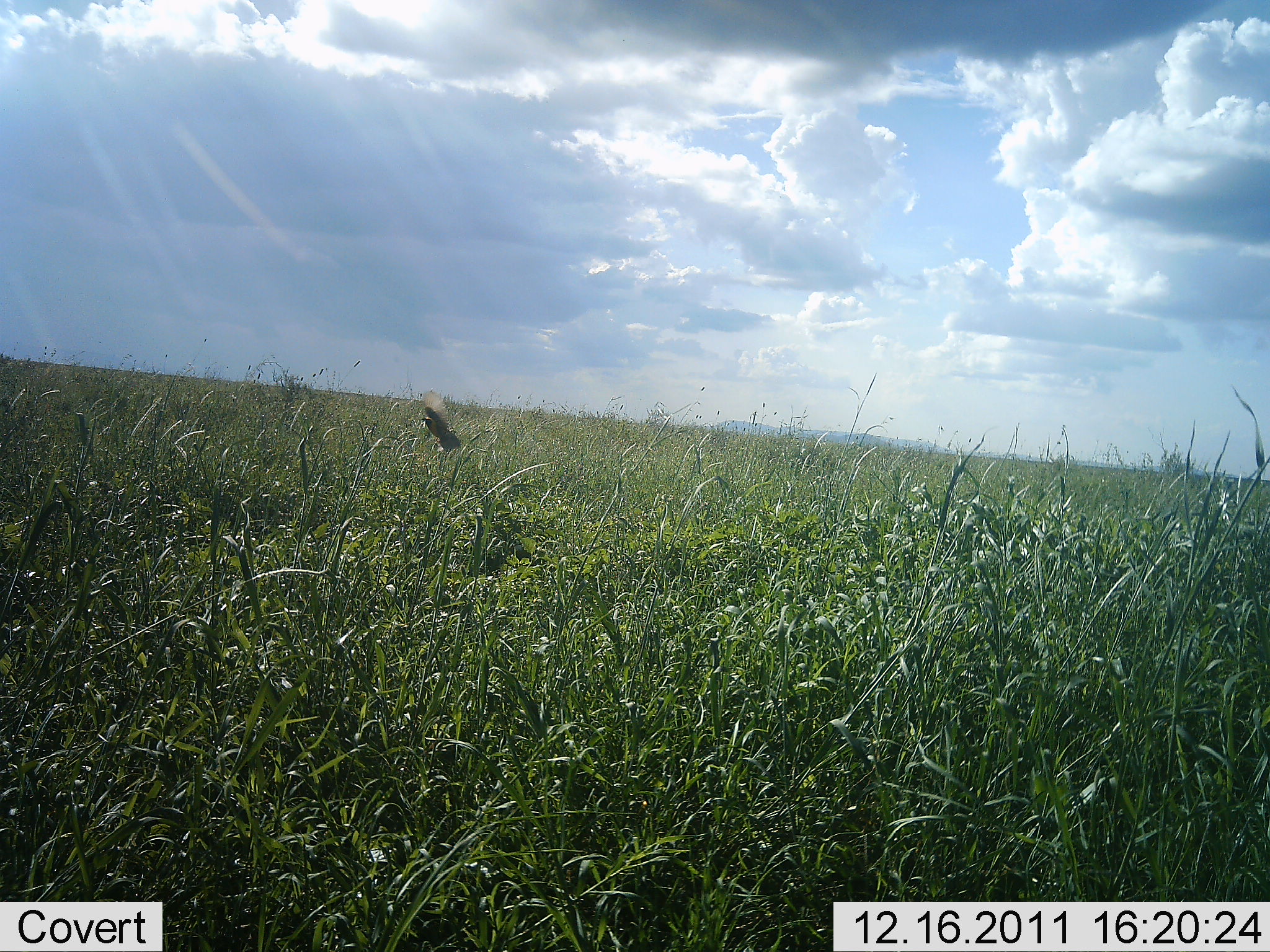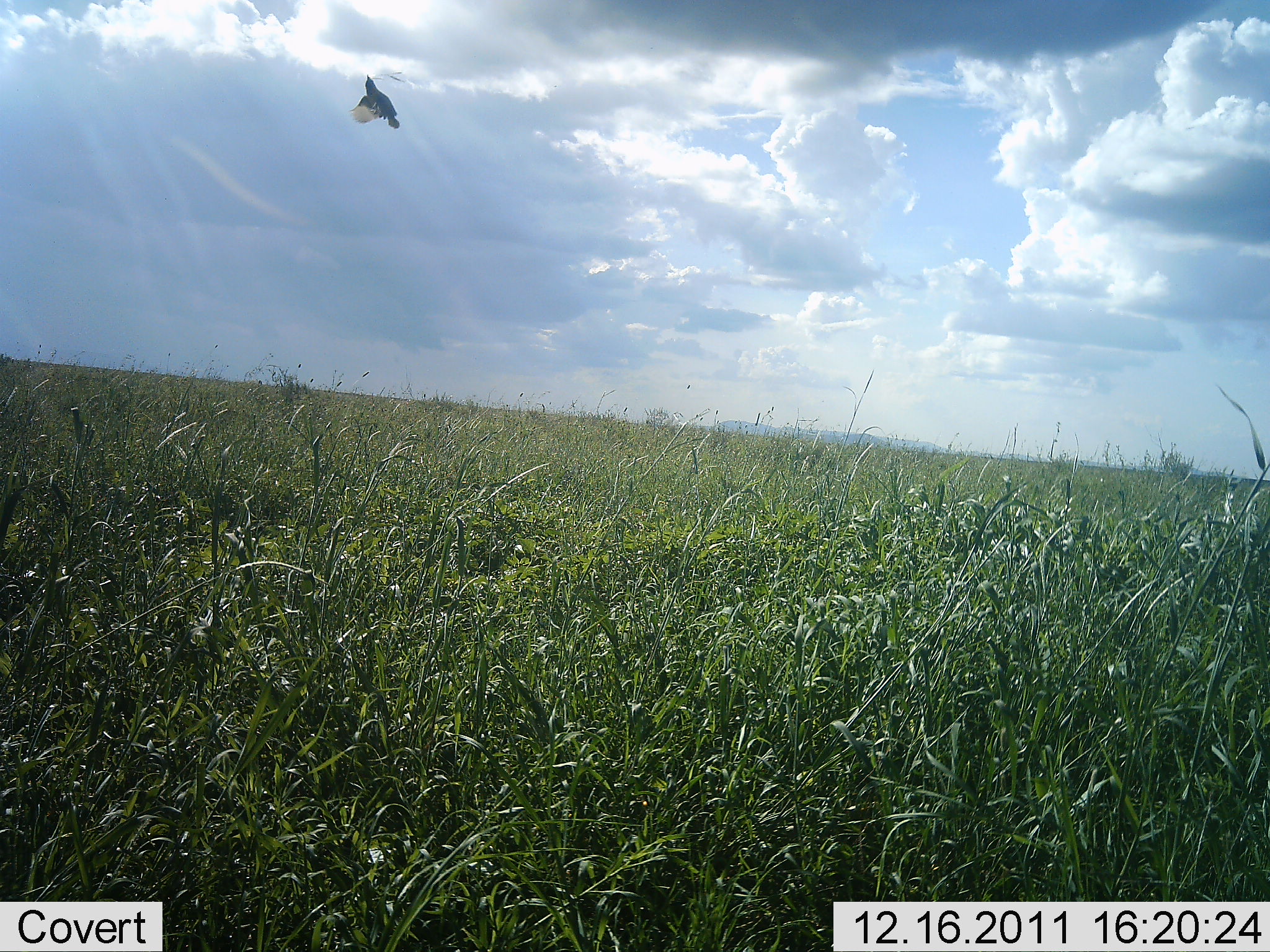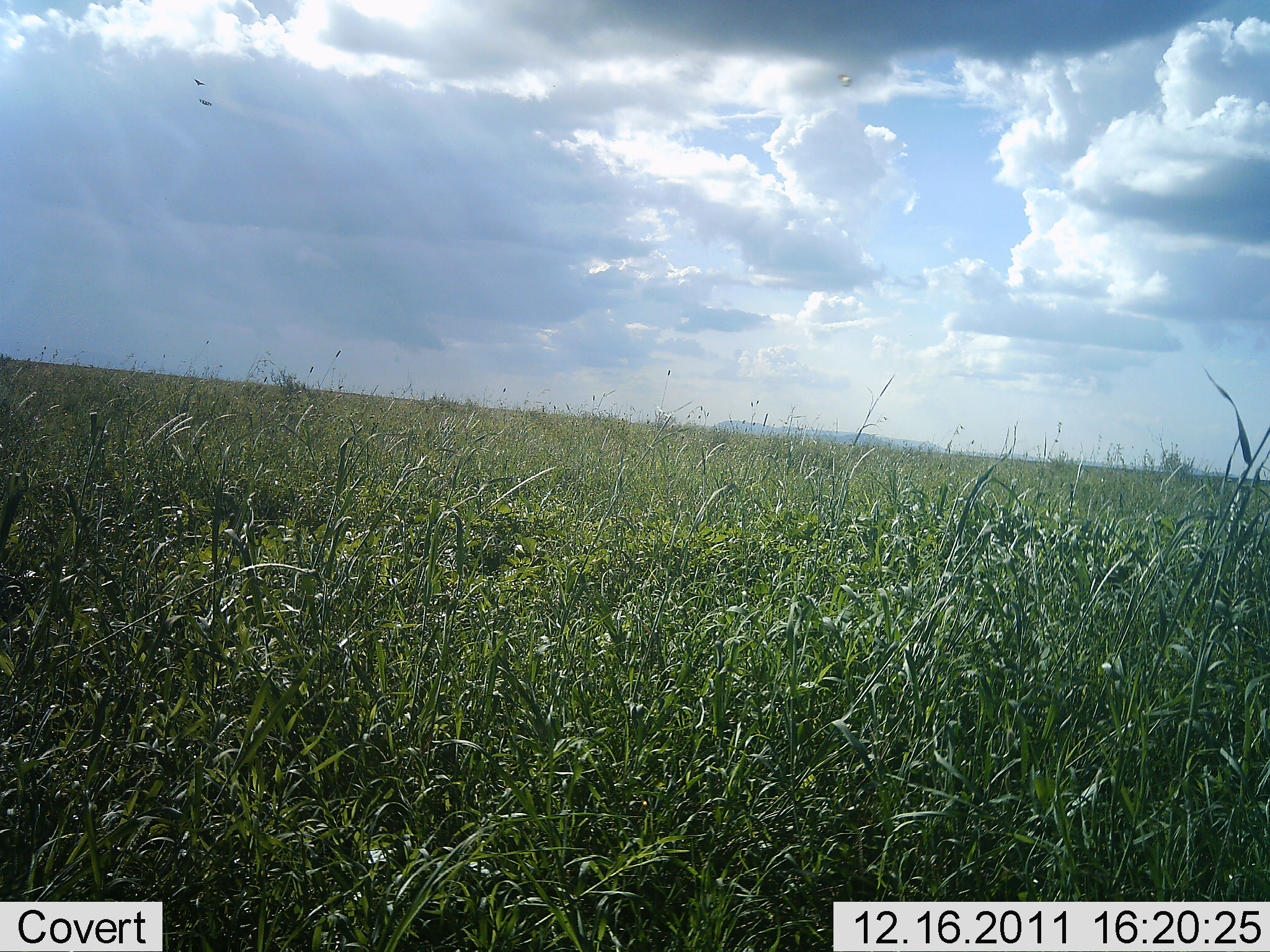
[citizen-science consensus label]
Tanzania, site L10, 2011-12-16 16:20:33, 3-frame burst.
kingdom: Animalia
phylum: Chordata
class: Aves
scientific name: Aves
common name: bird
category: otherbird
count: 1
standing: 0%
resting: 0%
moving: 100%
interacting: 0%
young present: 0%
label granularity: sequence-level